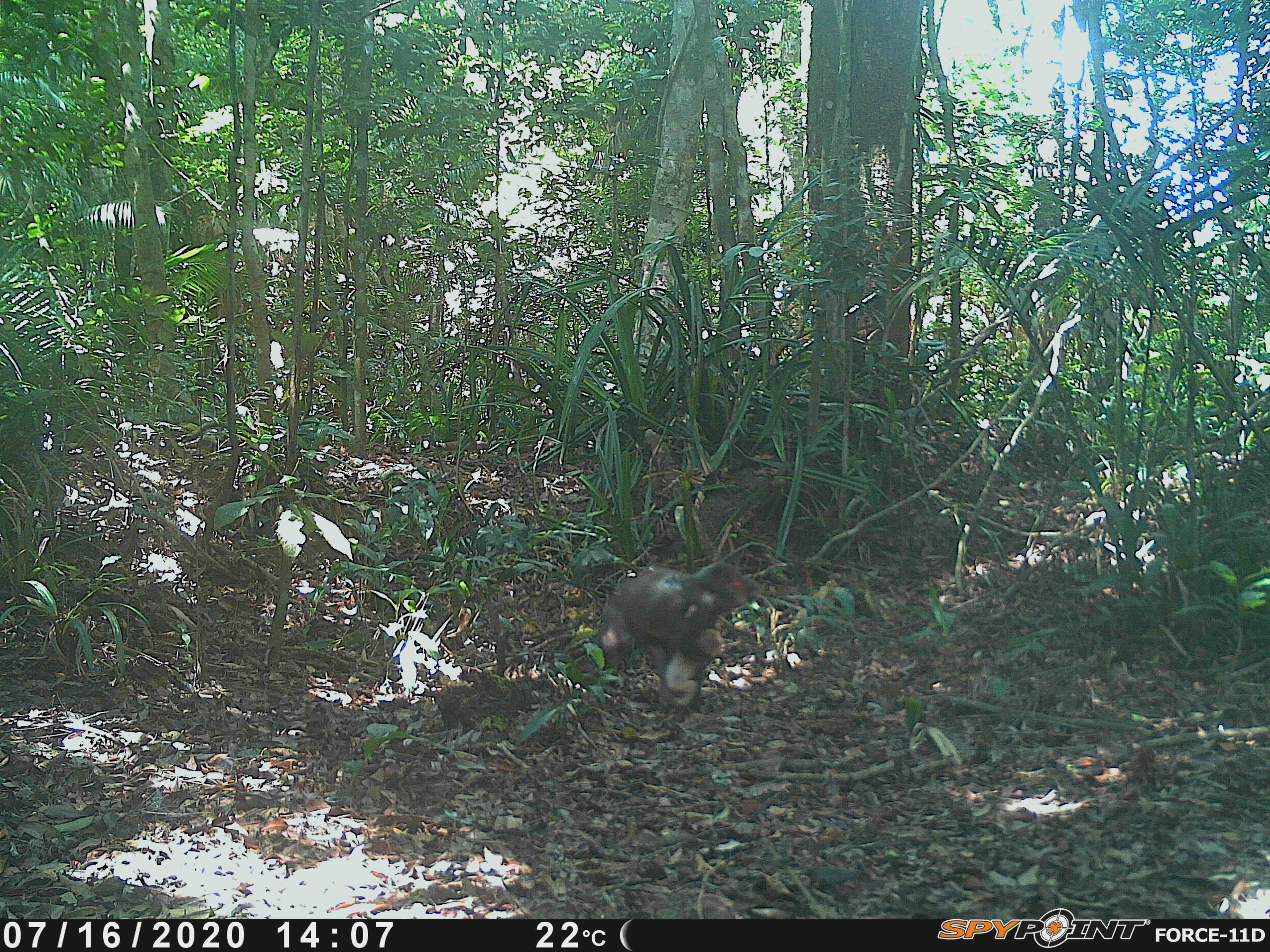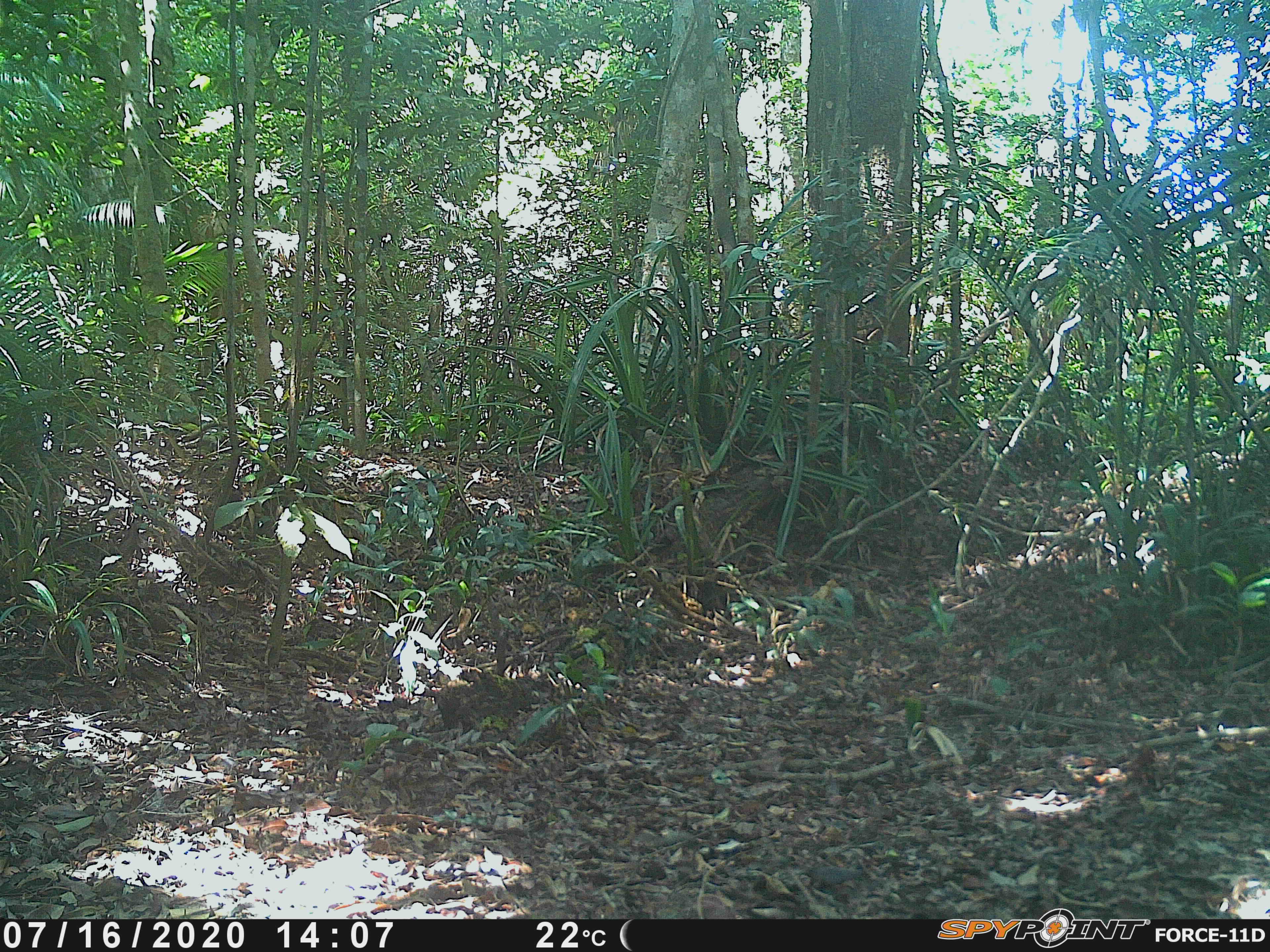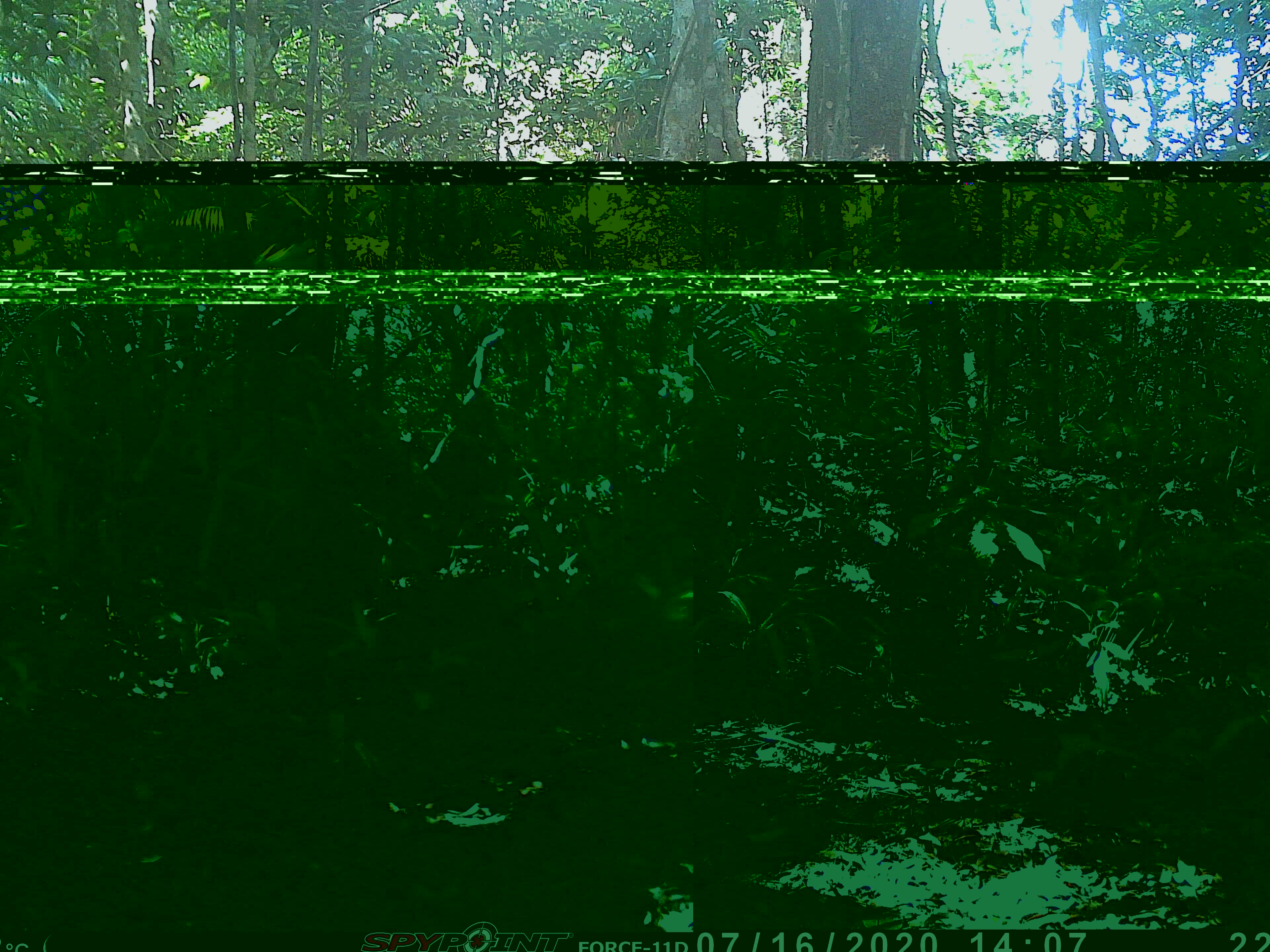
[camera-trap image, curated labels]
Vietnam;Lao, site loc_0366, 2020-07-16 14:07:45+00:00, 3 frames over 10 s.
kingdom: Animalia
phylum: Chordata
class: Mammalia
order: Primates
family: Cercopithecidae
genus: Macaca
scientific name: Macaca arctoides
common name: stump-tailed macaque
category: stump tailed macaque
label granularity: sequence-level